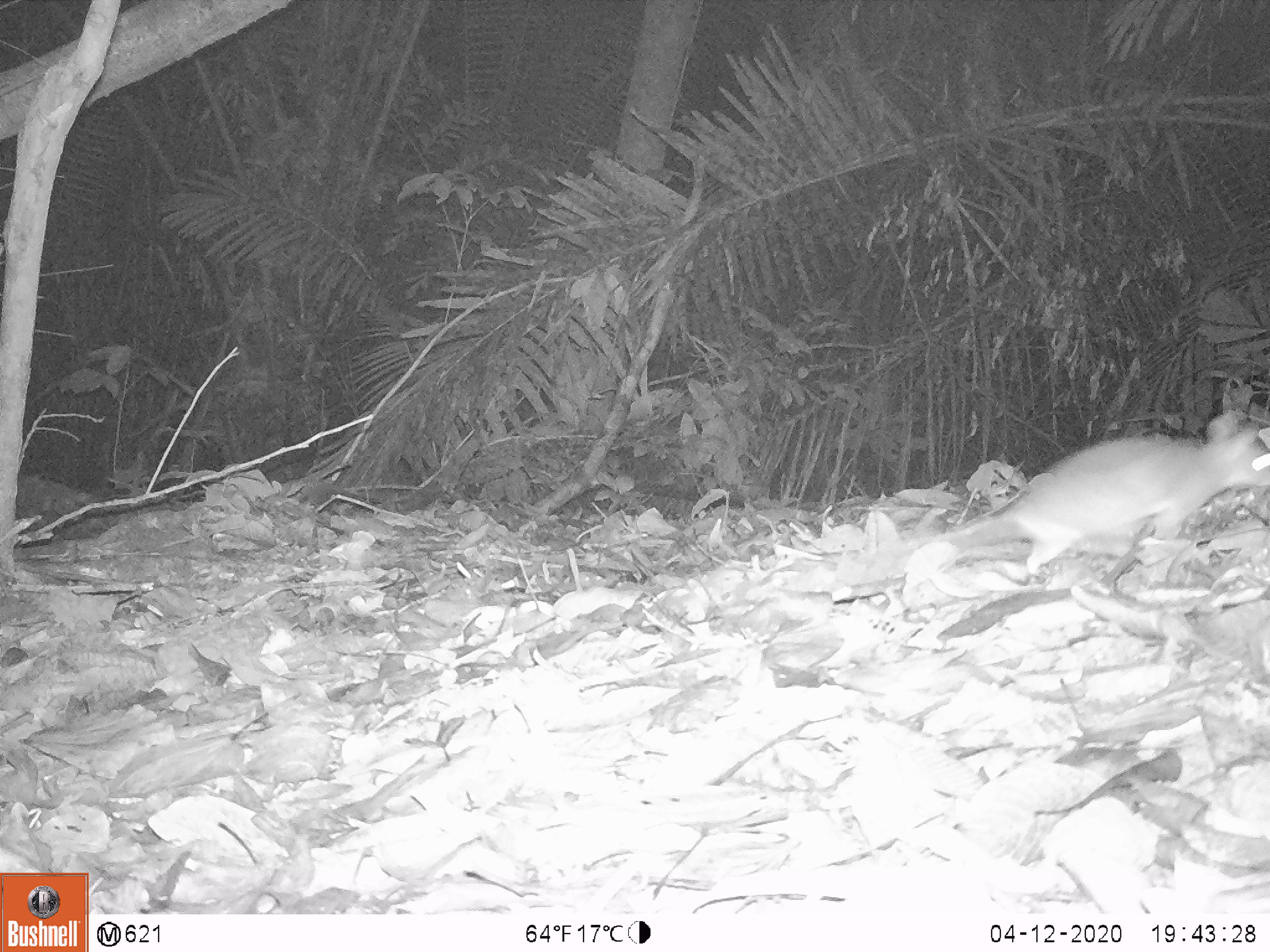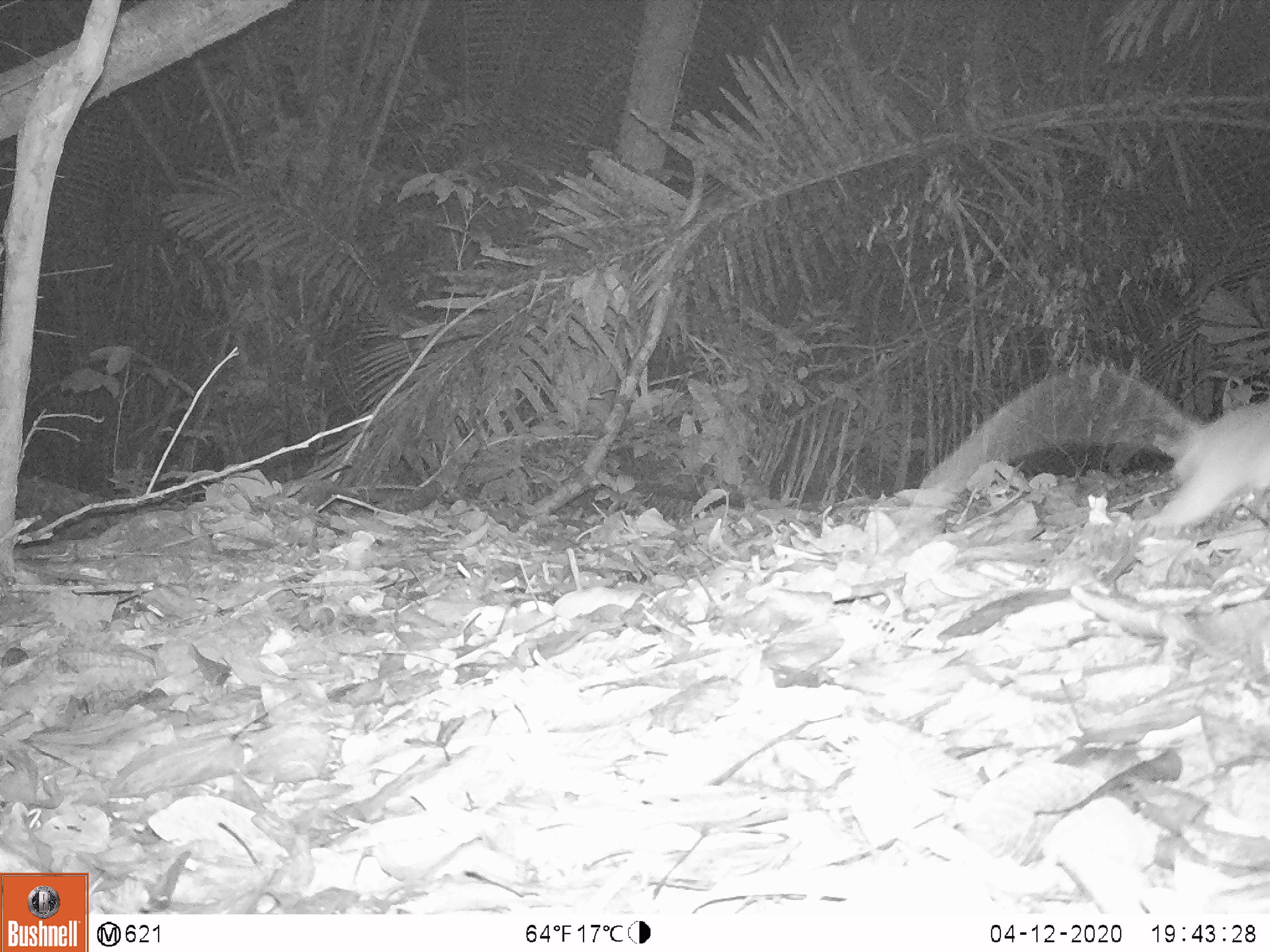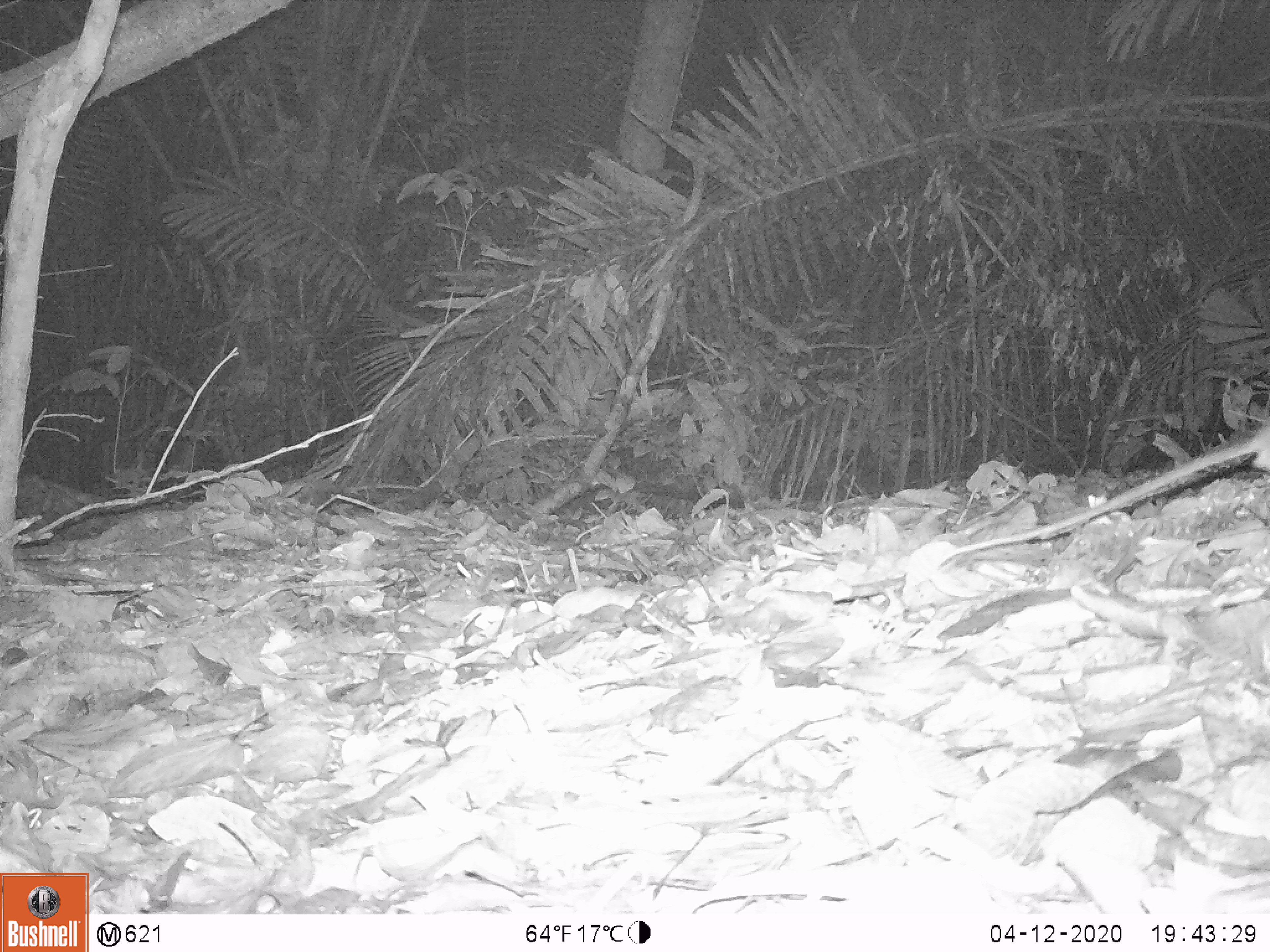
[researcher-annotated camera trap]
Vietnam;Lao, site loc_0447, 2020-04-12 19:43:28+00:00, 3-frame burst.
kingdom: Animalia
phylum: Chordata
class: Mammalia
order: Rodentia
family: Muridae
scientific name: Muridae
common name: old-world mice and rats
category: unidentified murid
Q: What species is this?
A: Unidentified murid (old-world mice and rats) (Muridae).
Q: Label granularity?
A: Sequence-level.